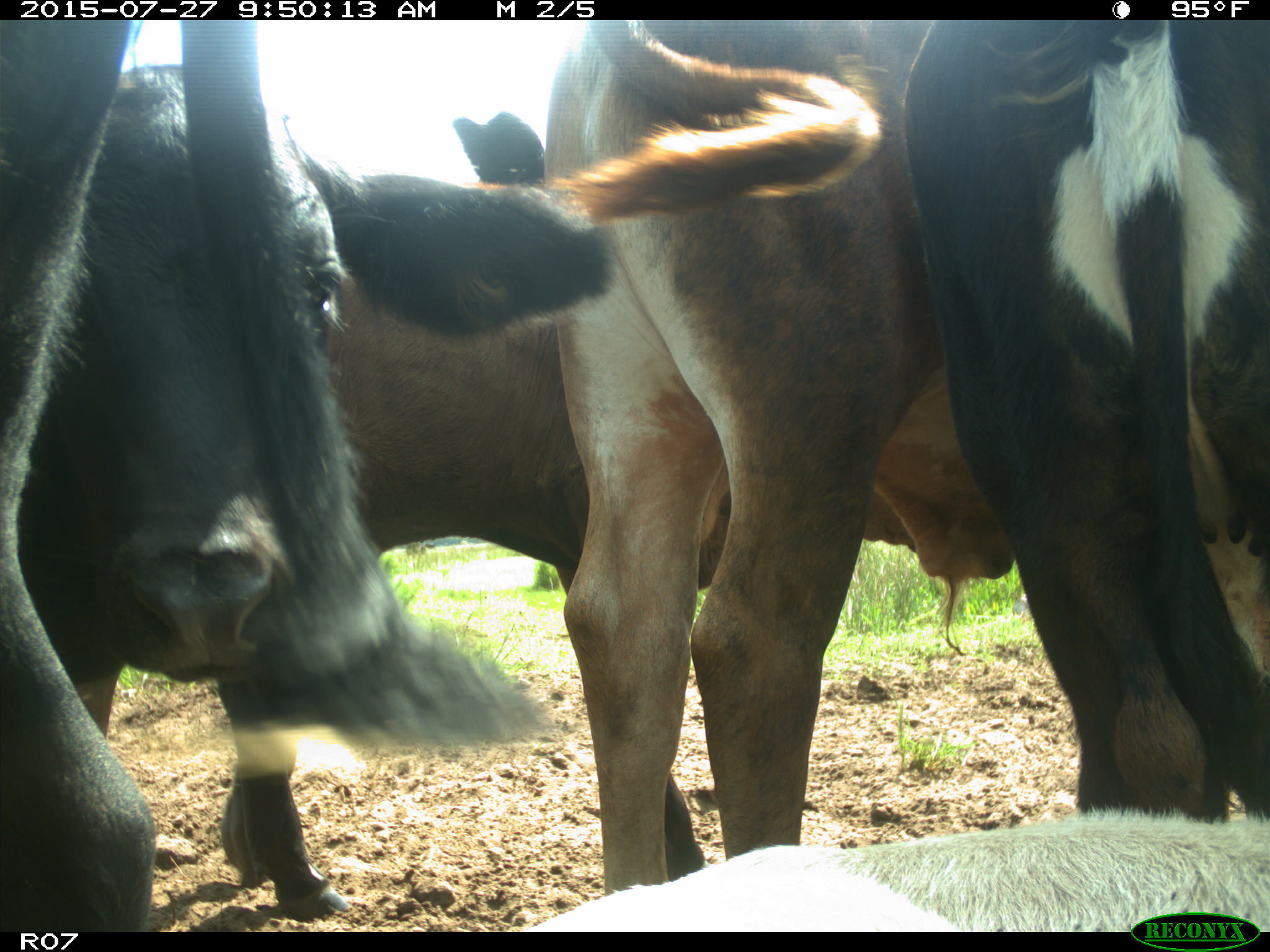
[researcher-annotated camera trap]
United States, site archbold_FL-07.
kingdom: Animalia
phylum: Chordata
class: Mammalia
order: Artiodactyla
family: Bovidae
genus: Bos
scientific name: Bos taurus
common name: domestic cow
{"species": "Bos taurus (domestic cow)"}